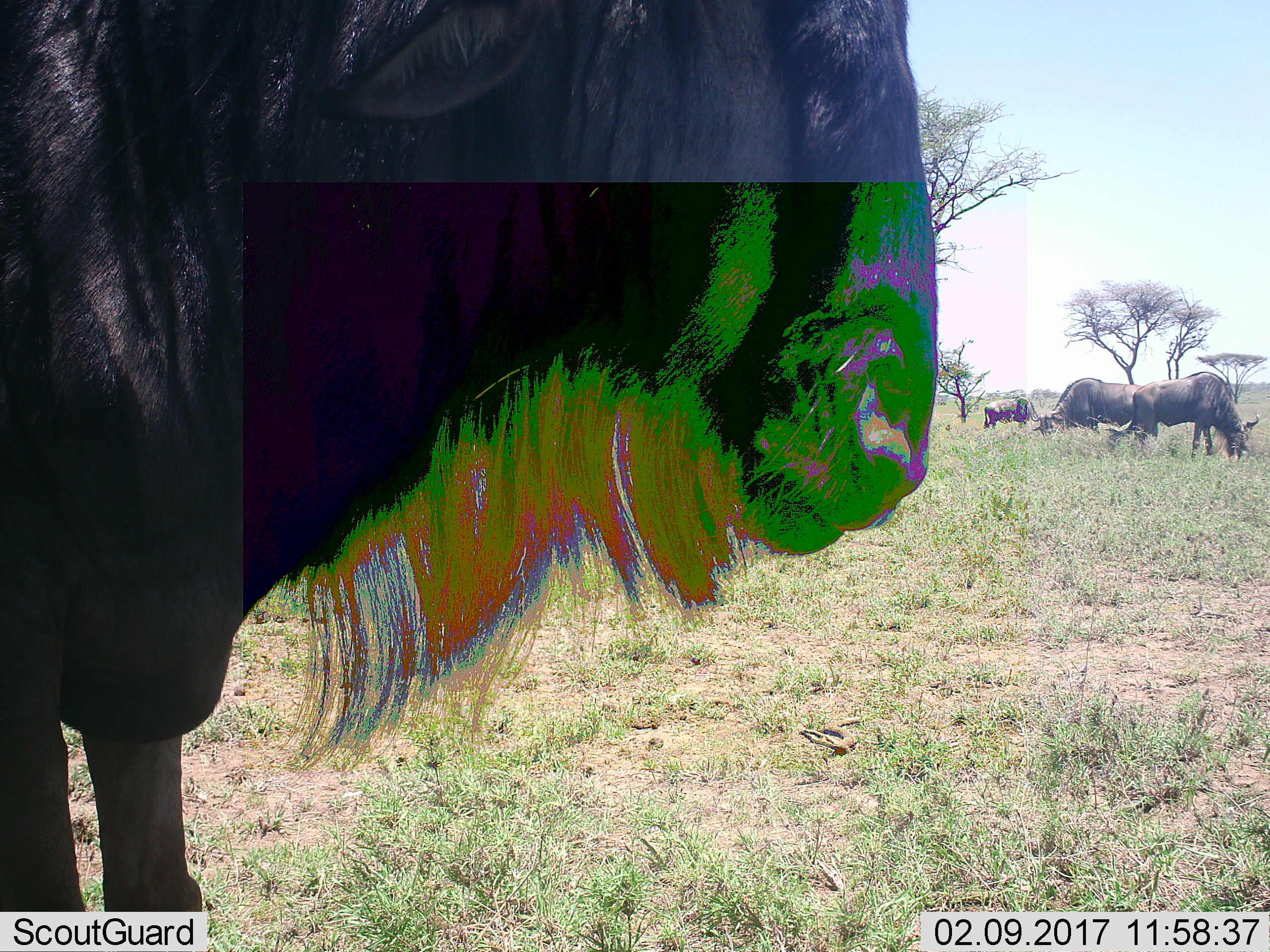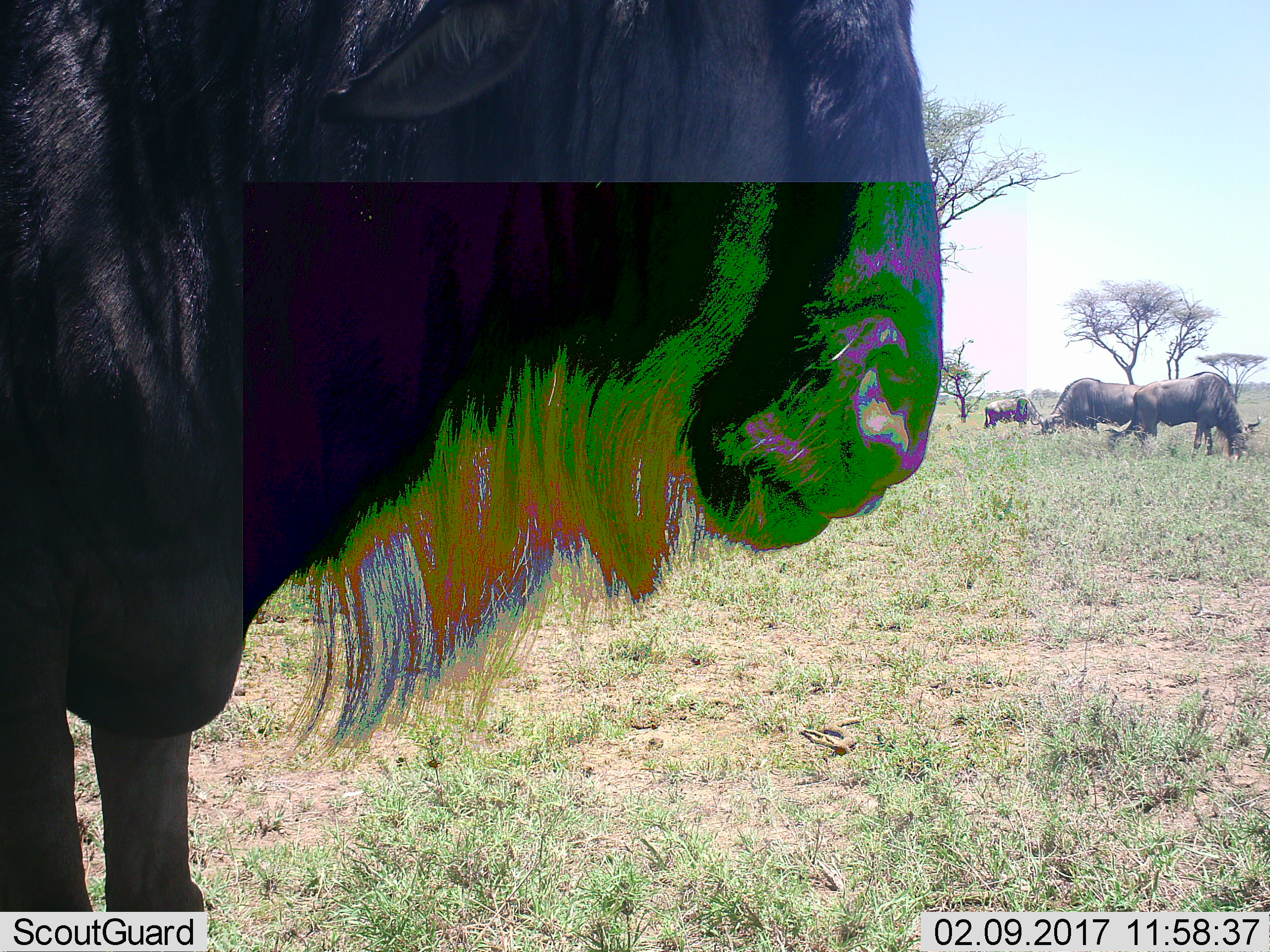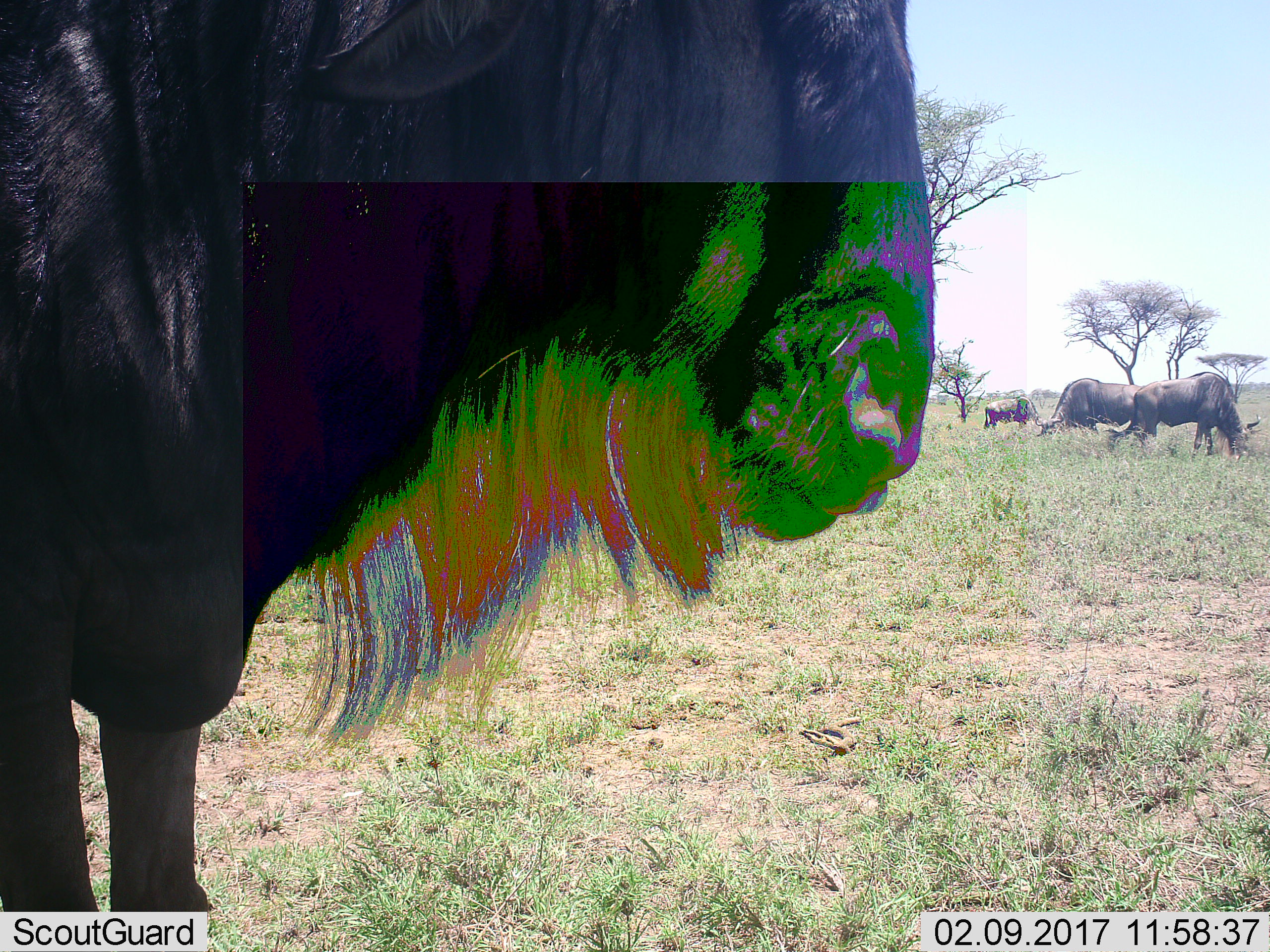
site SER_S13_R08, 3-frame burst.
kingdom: Animalia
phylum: Chordata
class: Mammalia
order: Artiodactyla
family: Bovidae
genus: Connochaetes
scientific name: Connochaetes taurinus taurinus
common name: blue wildebeest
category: wildebeestblue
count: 4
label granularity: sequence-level